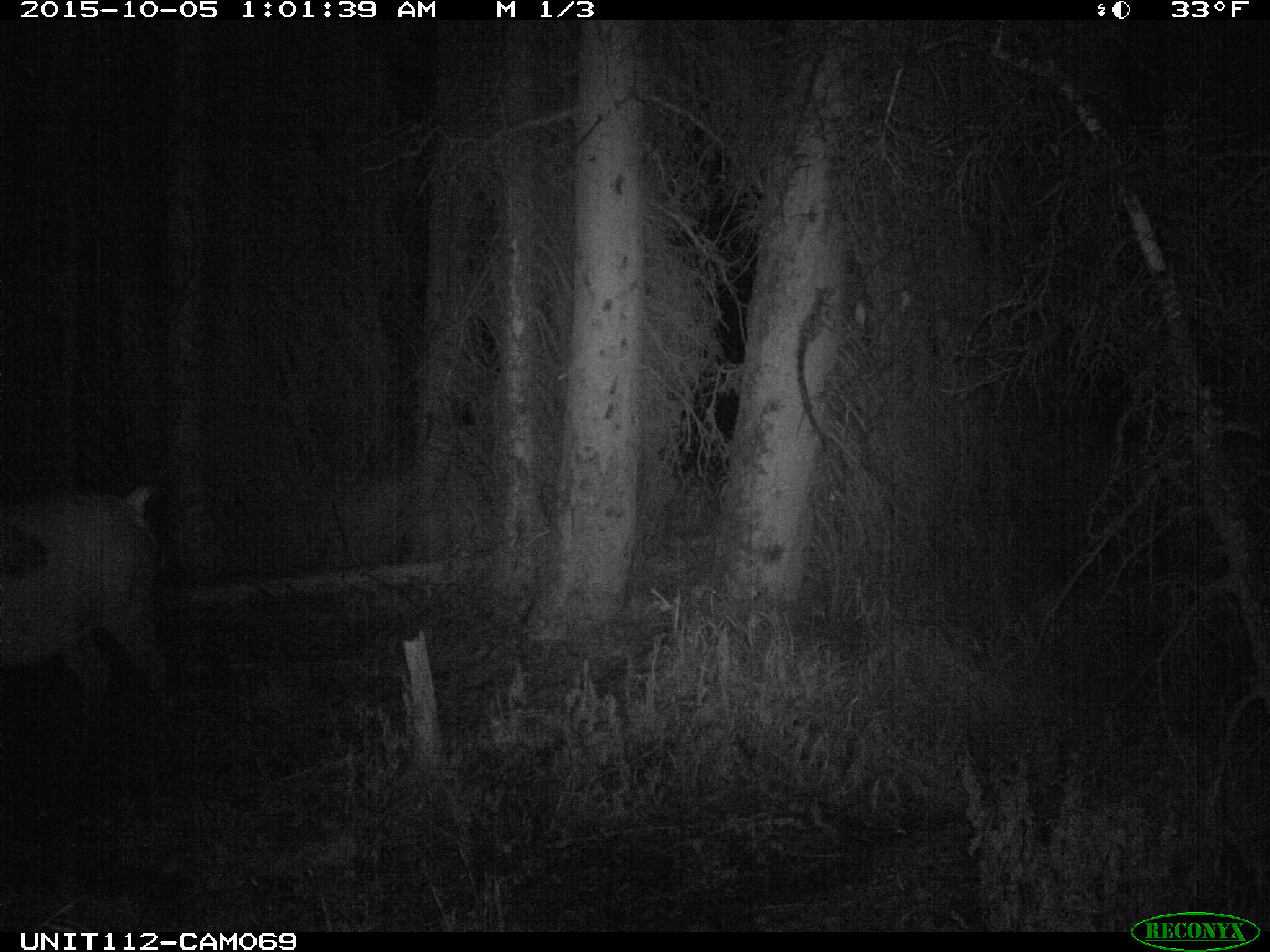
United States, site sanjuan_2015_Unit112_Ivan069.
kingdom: Animalia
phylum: Chordata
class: Mammalia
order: Artiodactyla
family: Cervidae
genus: Cervus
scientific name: Cervus elaphus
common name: red deer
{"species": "Cervus elaphus (red deer)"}